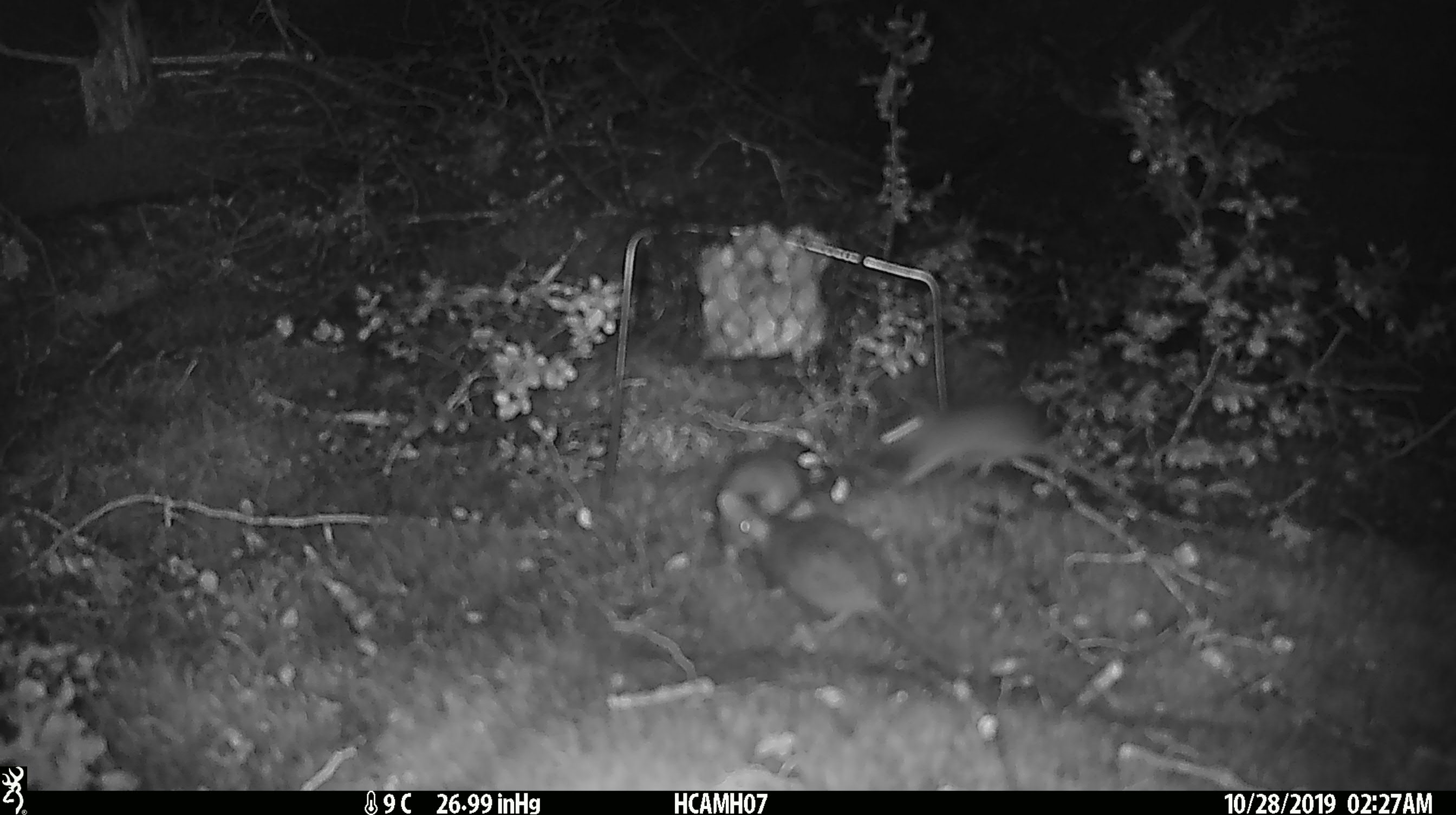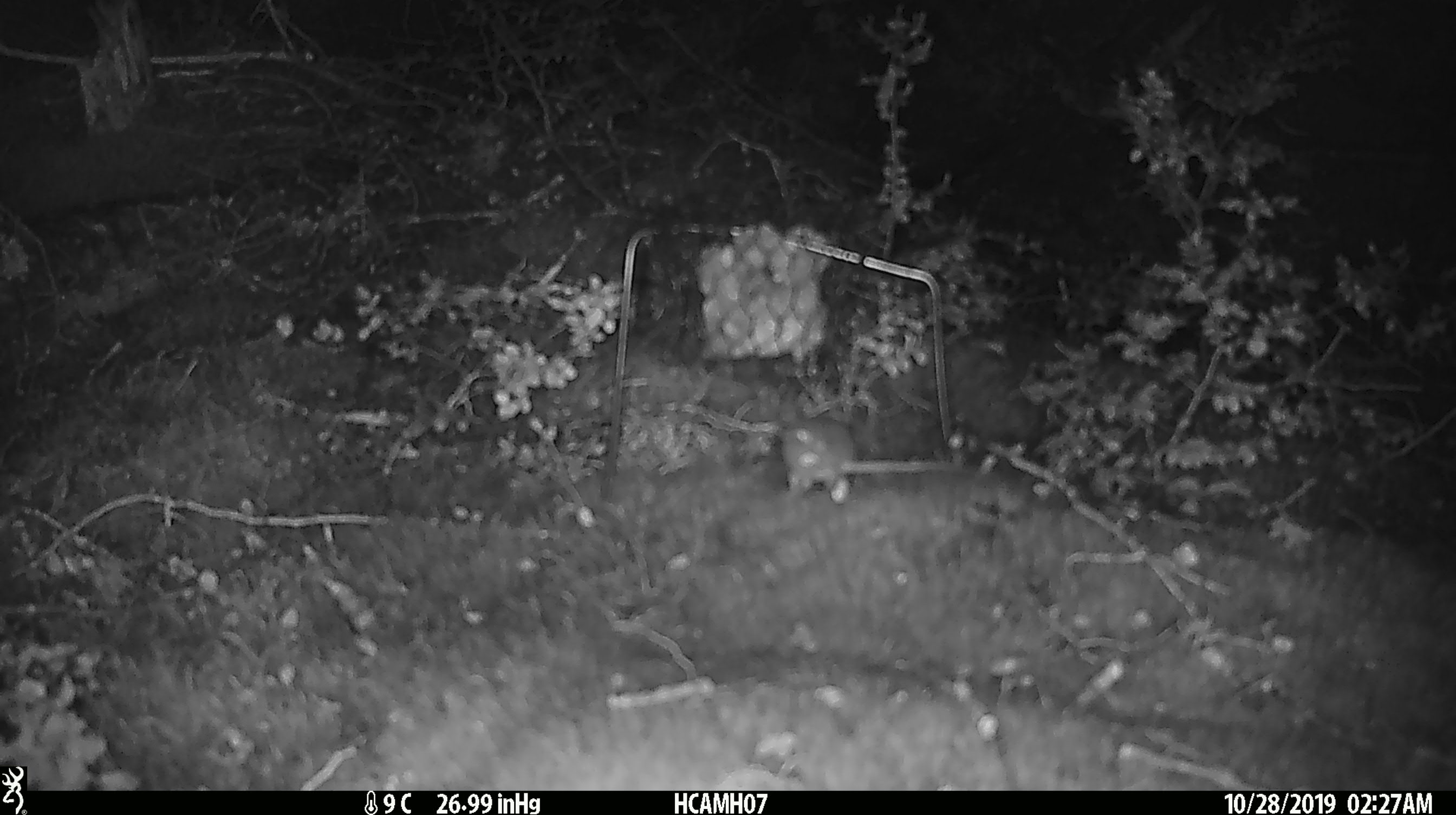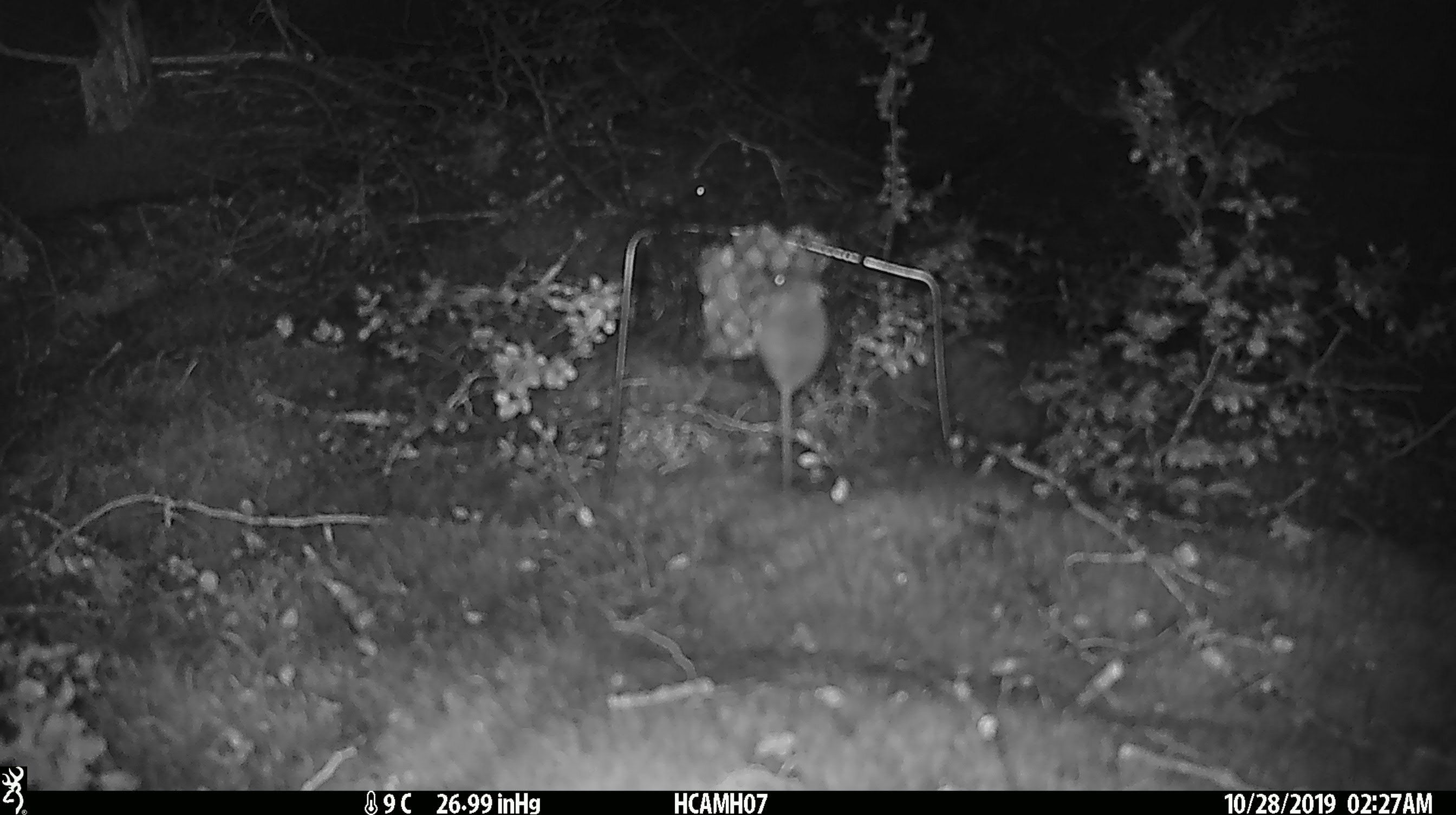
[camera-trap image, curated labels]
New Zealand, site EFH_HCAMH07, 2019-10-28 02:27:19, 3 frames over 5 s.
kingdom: Animalia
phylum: Chordata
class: Mammalia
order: Rodentia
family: Muridae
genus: Mus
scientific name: Mus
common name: mouse